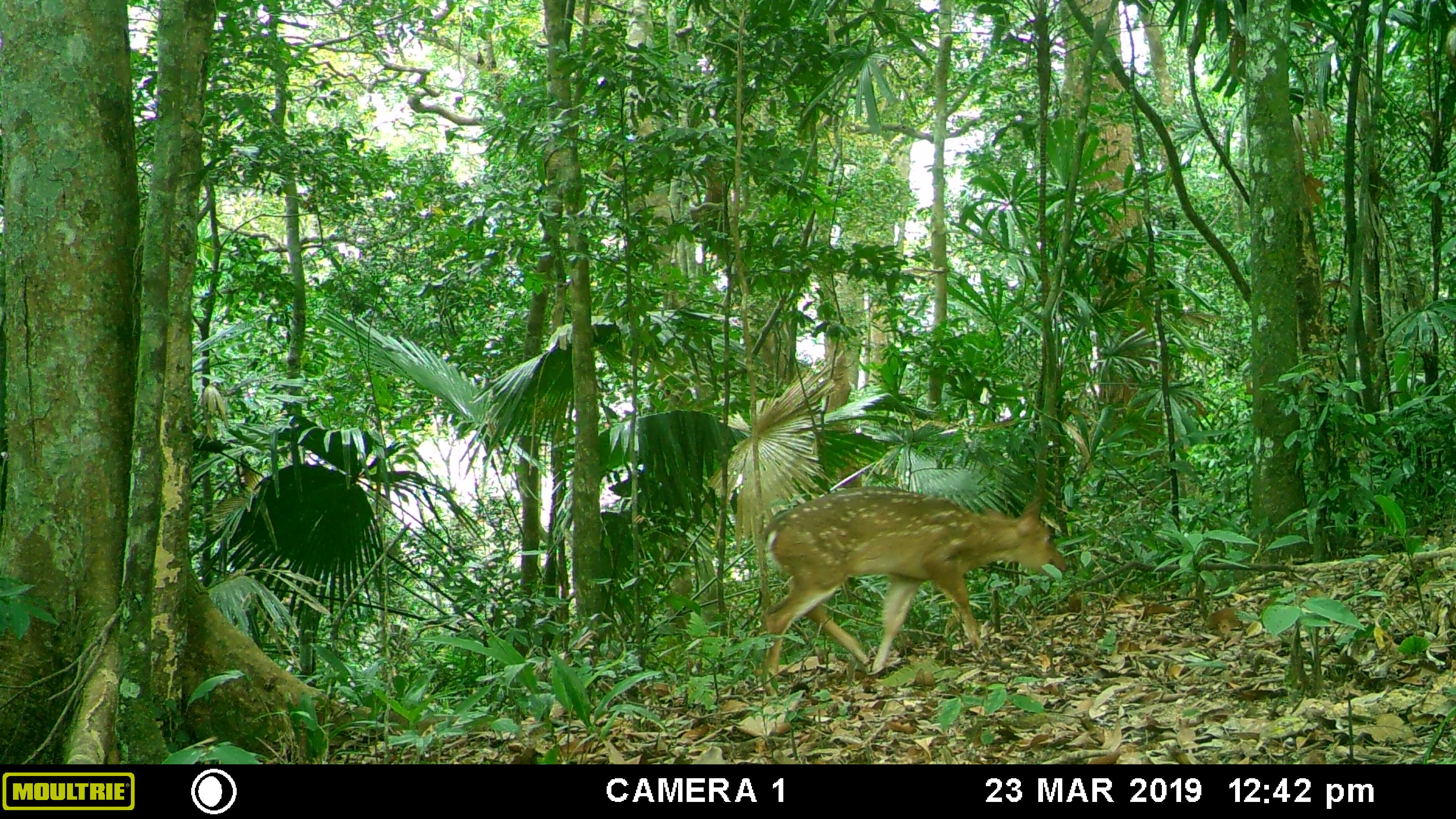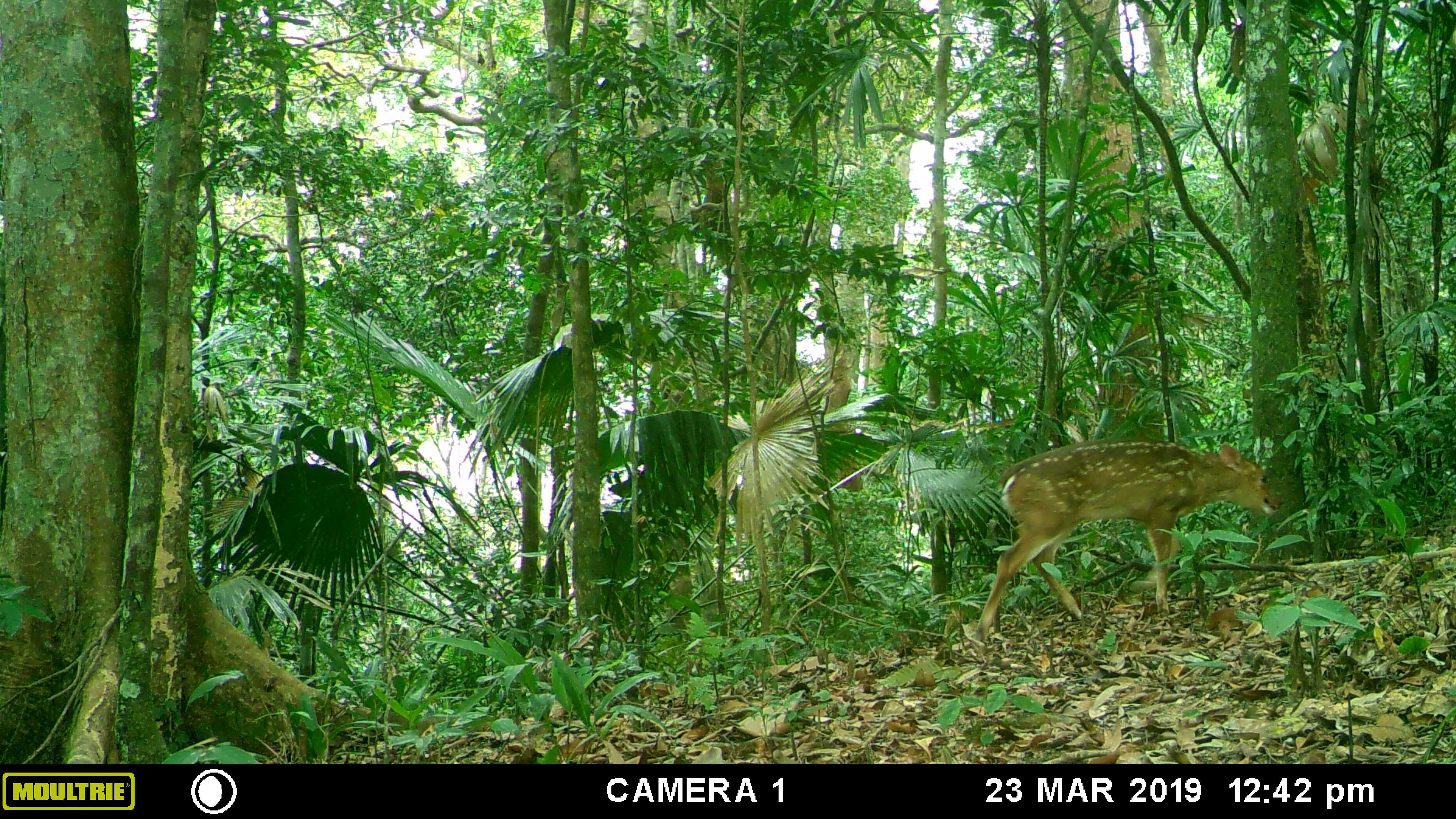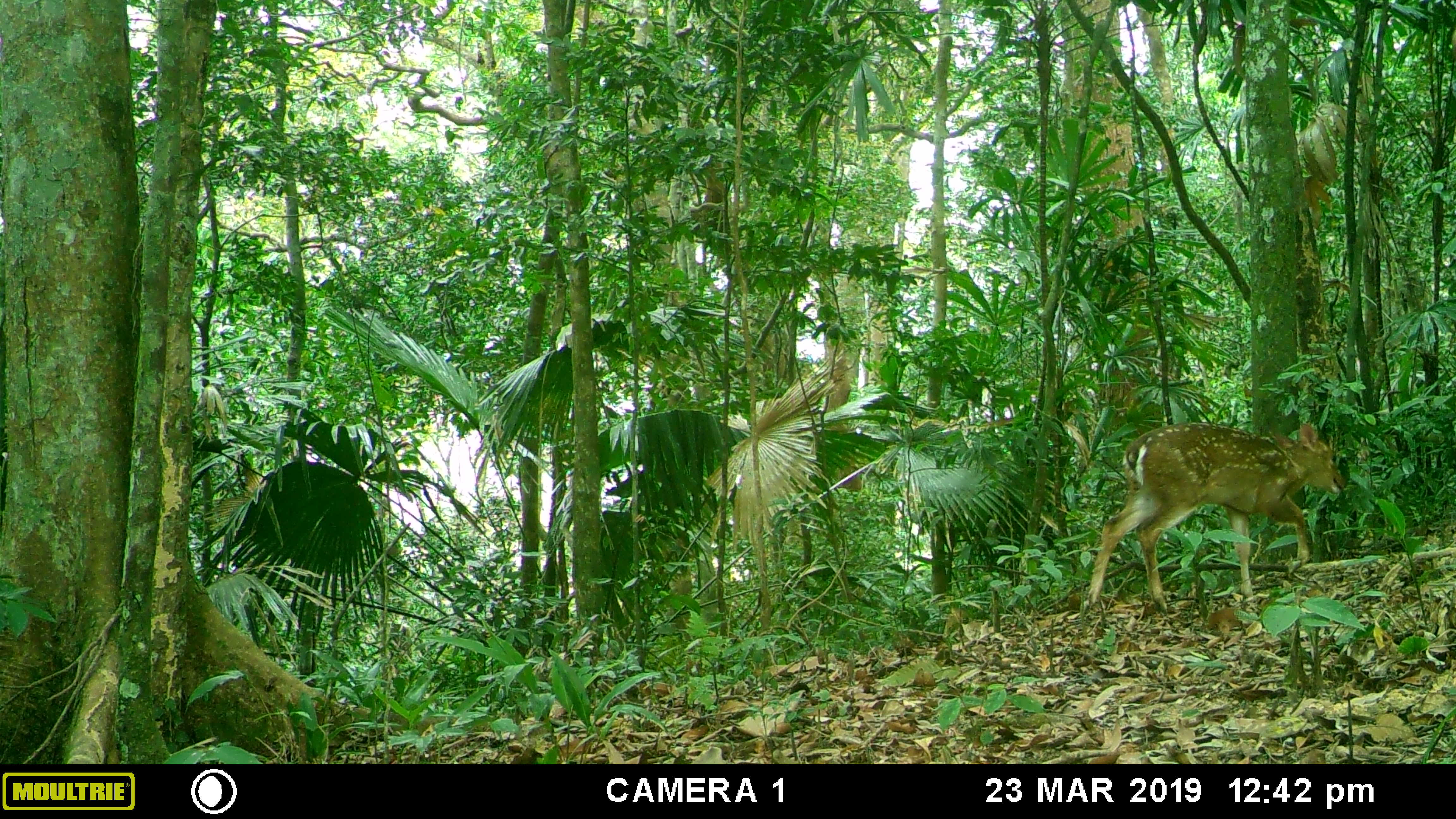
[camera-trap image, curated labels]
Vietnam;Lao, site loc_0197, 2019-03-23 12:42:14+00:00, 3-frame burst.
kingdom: Animalia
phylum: Chordata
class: Mammalia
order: Artiodactyla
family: Cervidae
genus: Muntiacus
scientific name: Muntiacus vuquangensis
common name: large-antlered muntjac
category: large antlered muntjac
Large antlered muntjac (large-antlered muntjac) (Muntiacus vuquangensis). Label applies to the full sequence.